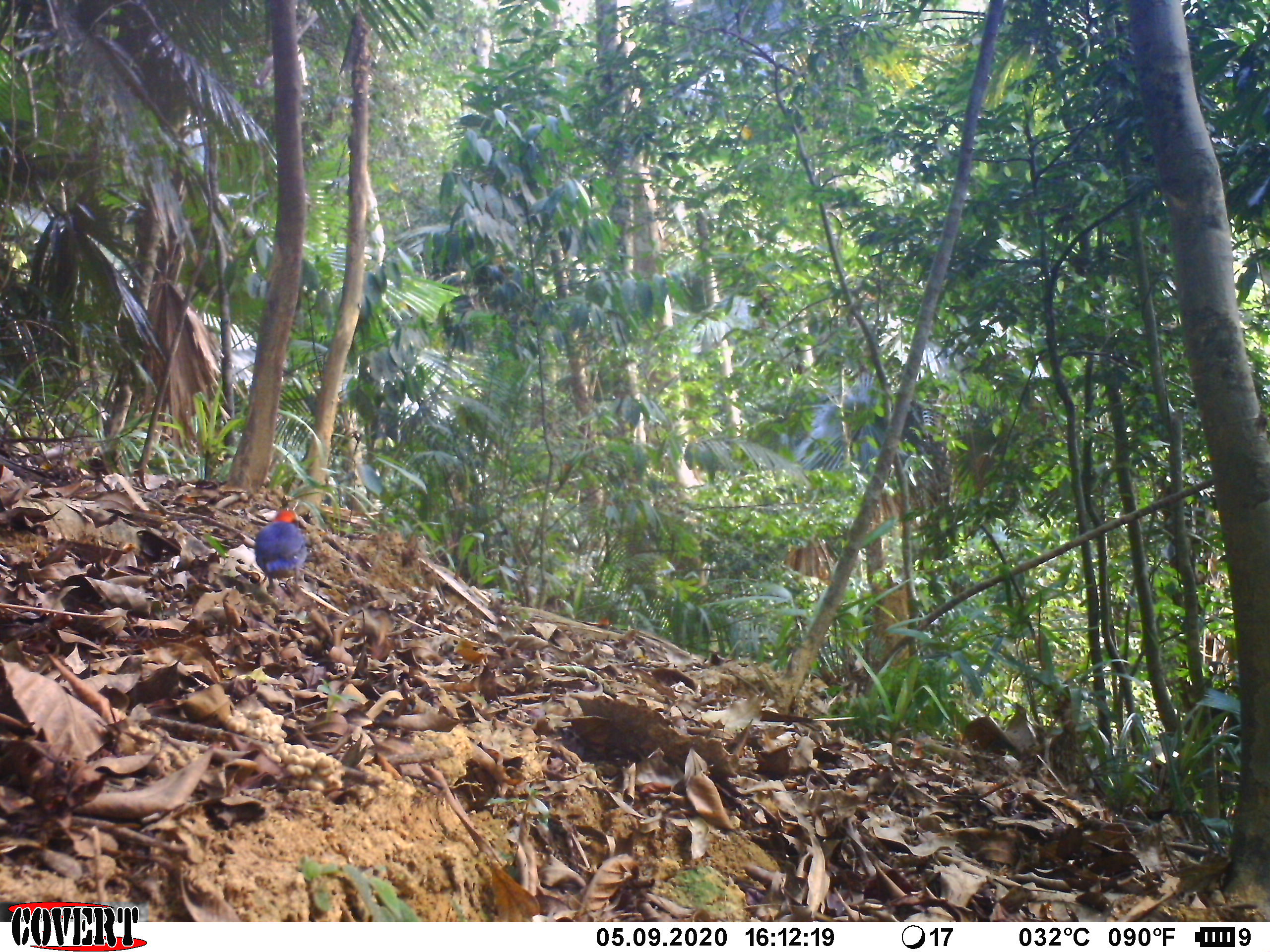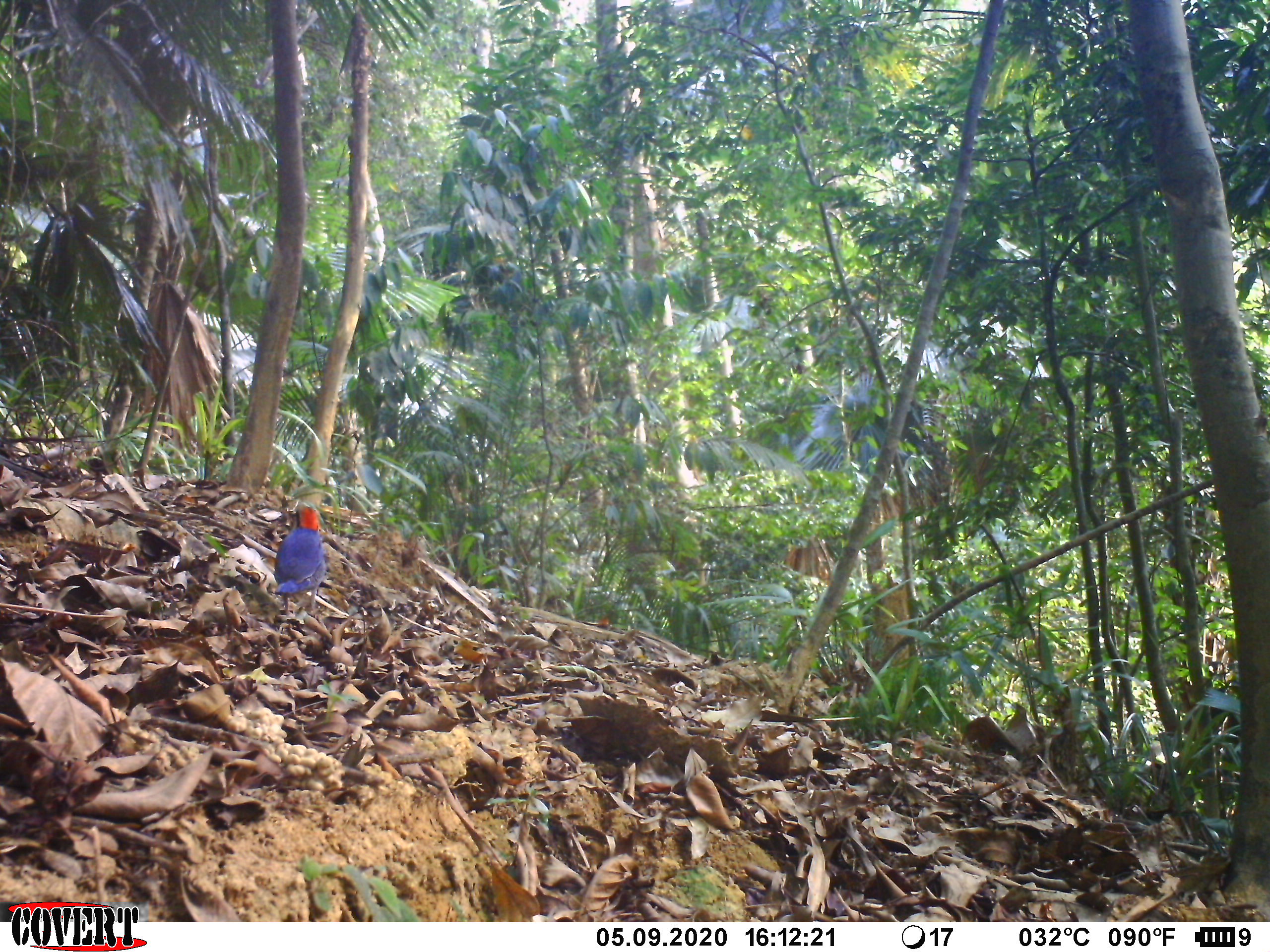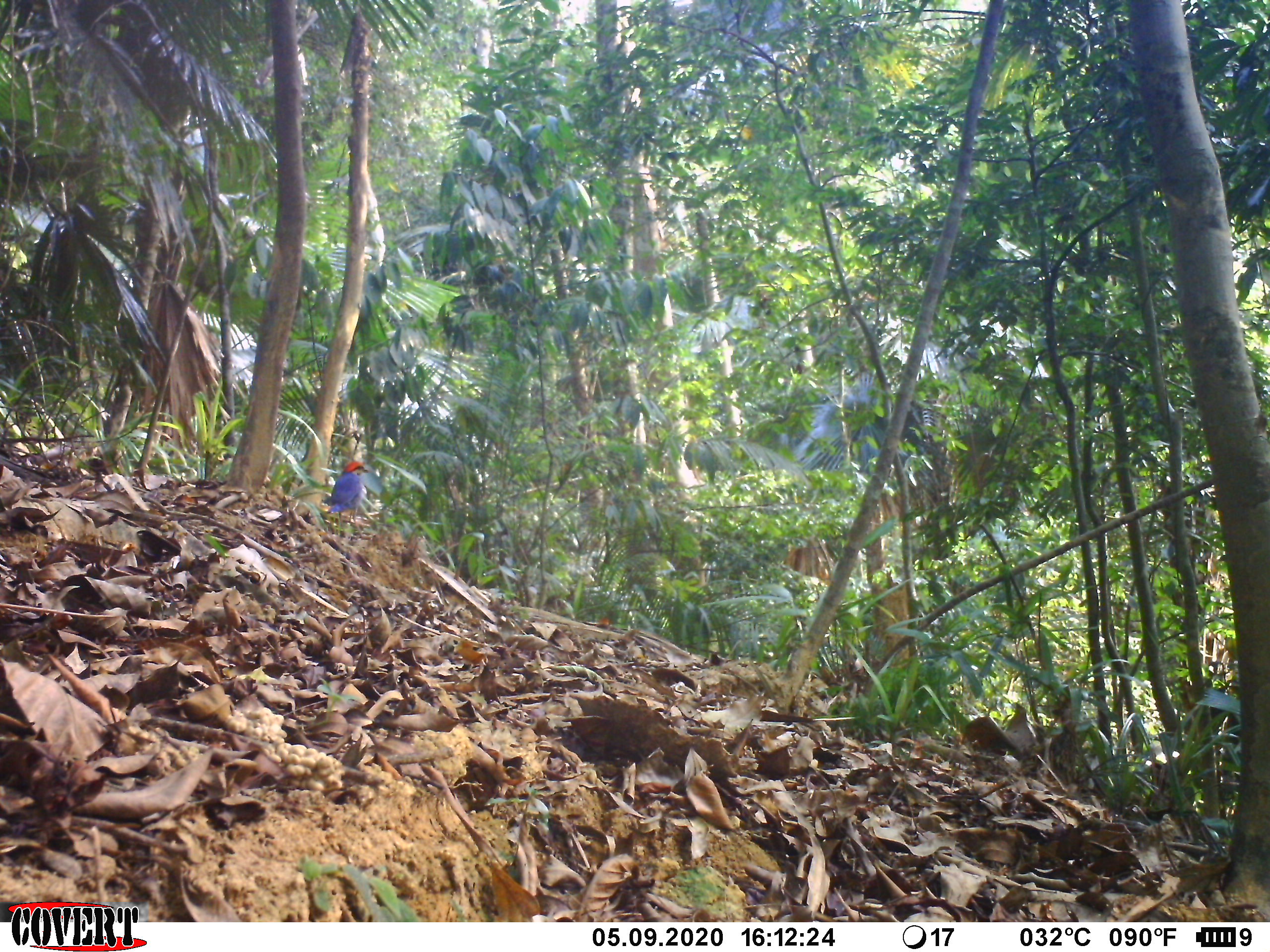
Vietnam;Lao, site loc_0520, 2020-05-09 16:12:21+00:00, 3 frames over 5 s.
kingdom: Animalia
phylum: Chordata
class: Aves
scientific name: Aves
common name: bird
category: unidentified bird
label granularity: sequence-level